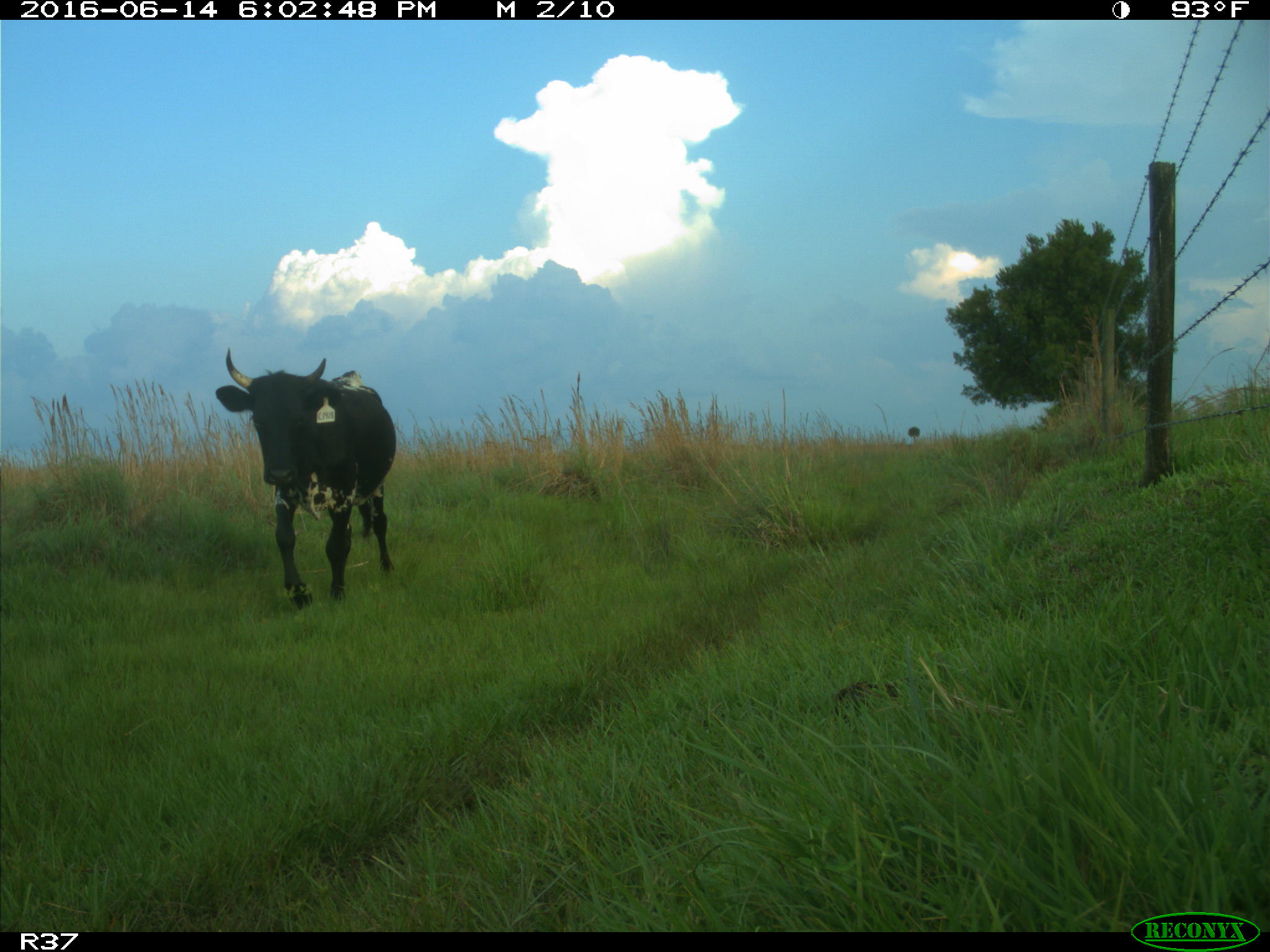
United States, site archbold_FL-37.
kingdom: Animalia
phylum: Chordata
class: Mammalia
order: Artiodactyla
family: Bovidae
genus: Bos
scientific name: Bos taurus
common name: domestic cow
Bos taurus (domestic cow).